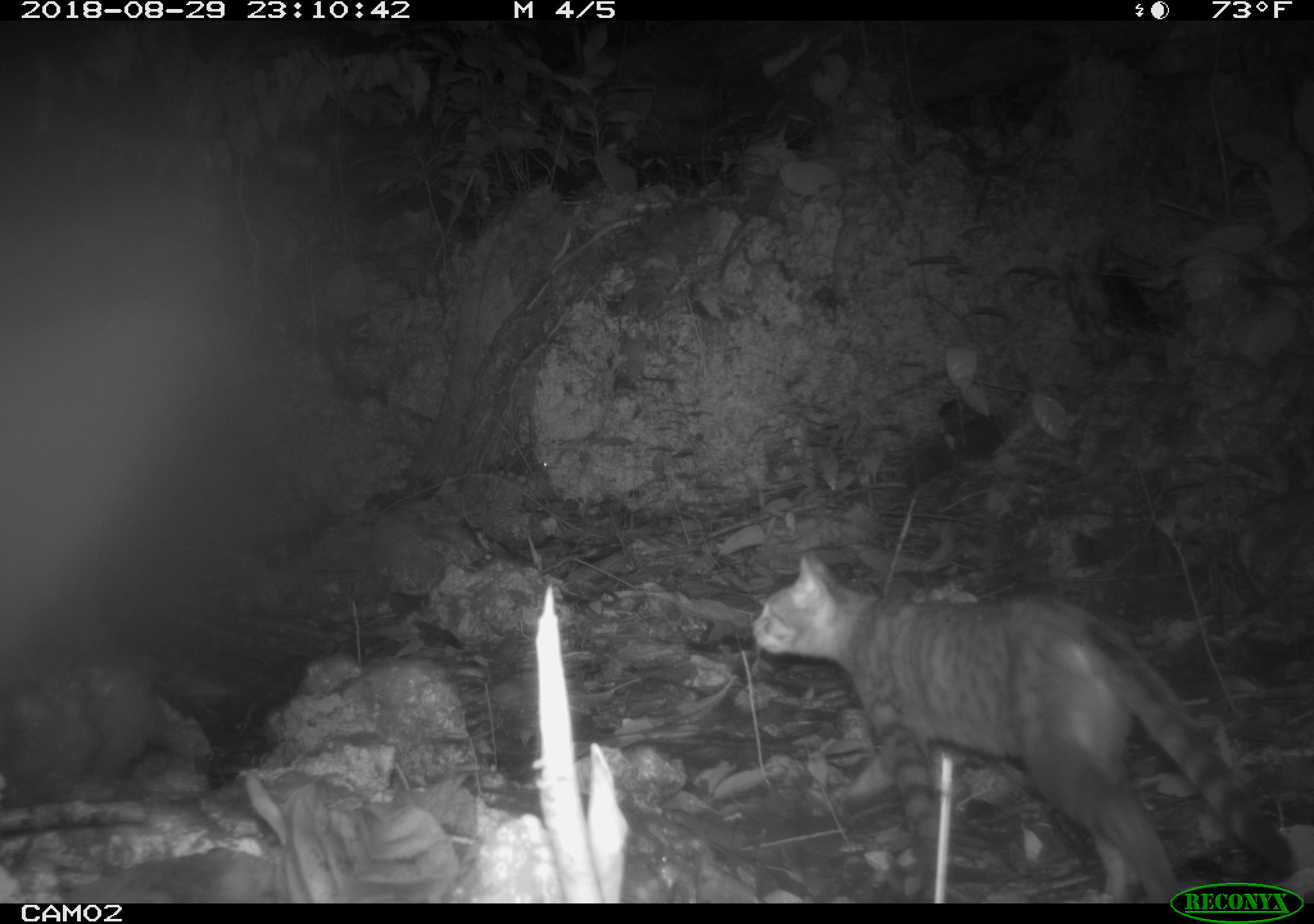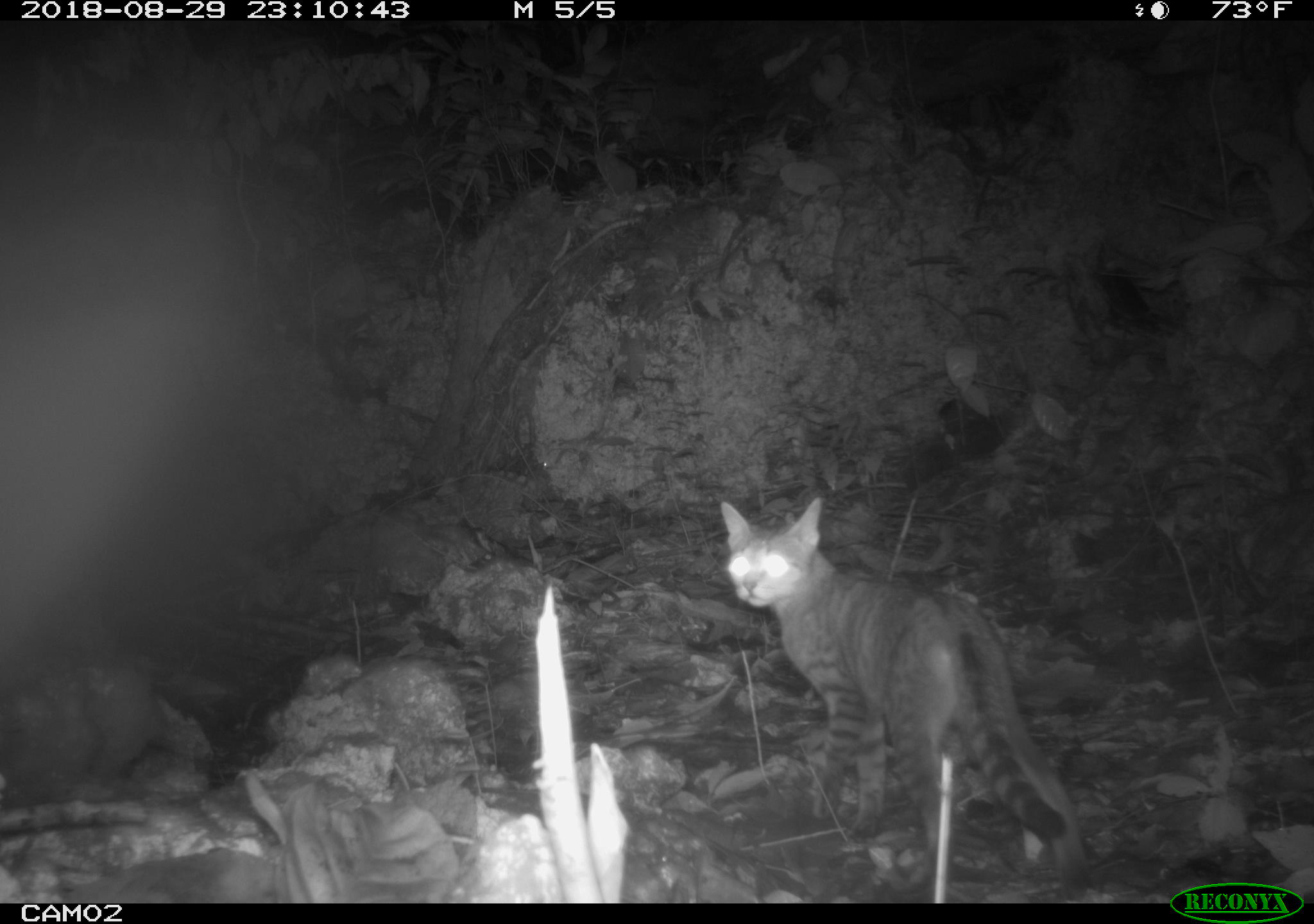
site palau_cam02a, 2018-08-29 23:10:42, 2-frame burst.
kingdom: Animalia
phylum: Chordata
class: Mammalia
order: Carnivora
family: Felidae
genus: Felis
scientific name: Felis catus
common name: cat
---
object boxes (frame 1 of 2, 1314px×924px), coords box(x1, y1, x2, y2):
cat: box(744, 544, 1308, 899)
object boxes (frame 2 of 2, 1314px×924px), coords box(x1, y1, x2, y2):
cat: box(710, 493, 1089, 878)